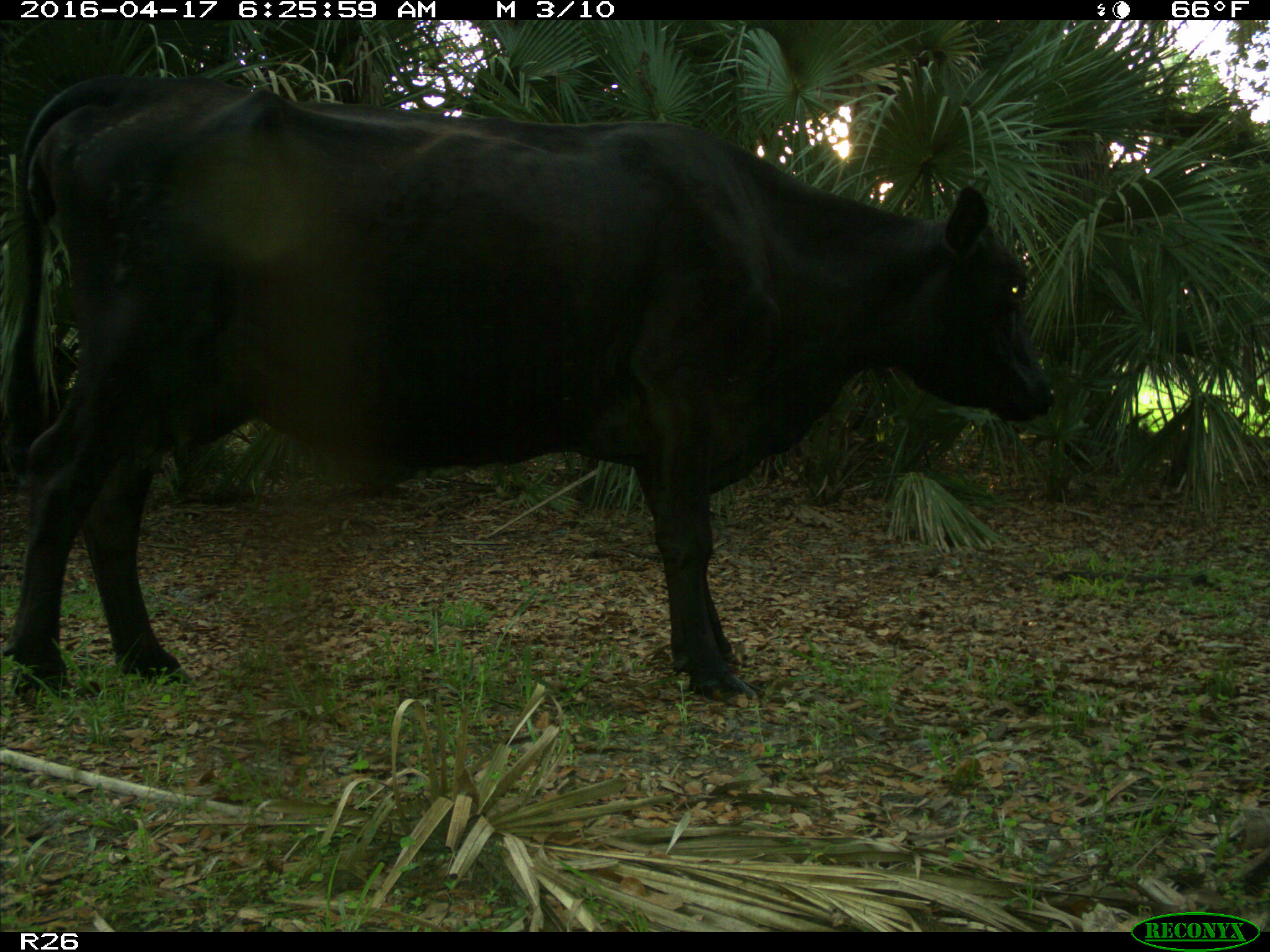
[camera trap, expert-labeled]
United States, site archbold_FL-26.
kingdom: Animalia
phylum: Chordata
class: Mammalia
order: Artiodactyla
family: Bovidae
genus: Bos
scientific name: Bos taurus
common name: domestic cow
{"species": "Bos taurus (domestic cow)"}